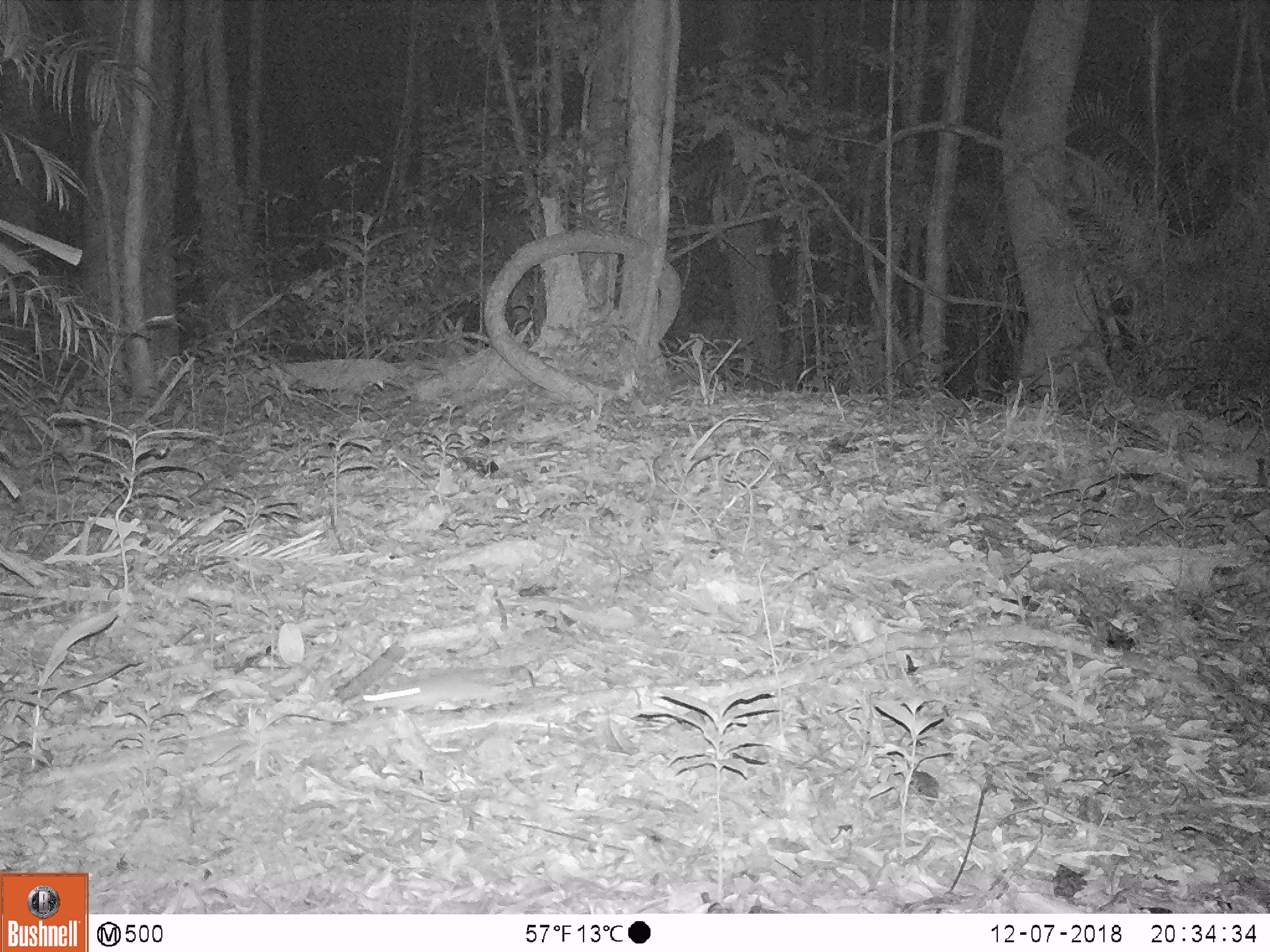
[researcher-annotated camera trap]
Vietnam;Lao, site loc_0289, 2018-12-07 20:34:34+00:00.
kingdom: Animalia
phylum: Chordata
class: Mammalia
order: Rodentia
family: Muridae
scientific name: Muridae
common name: old-world mice and rats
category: unidentified murid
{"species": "unidentified murid (old-world mice and rats) (Muridae)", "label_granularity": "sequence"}